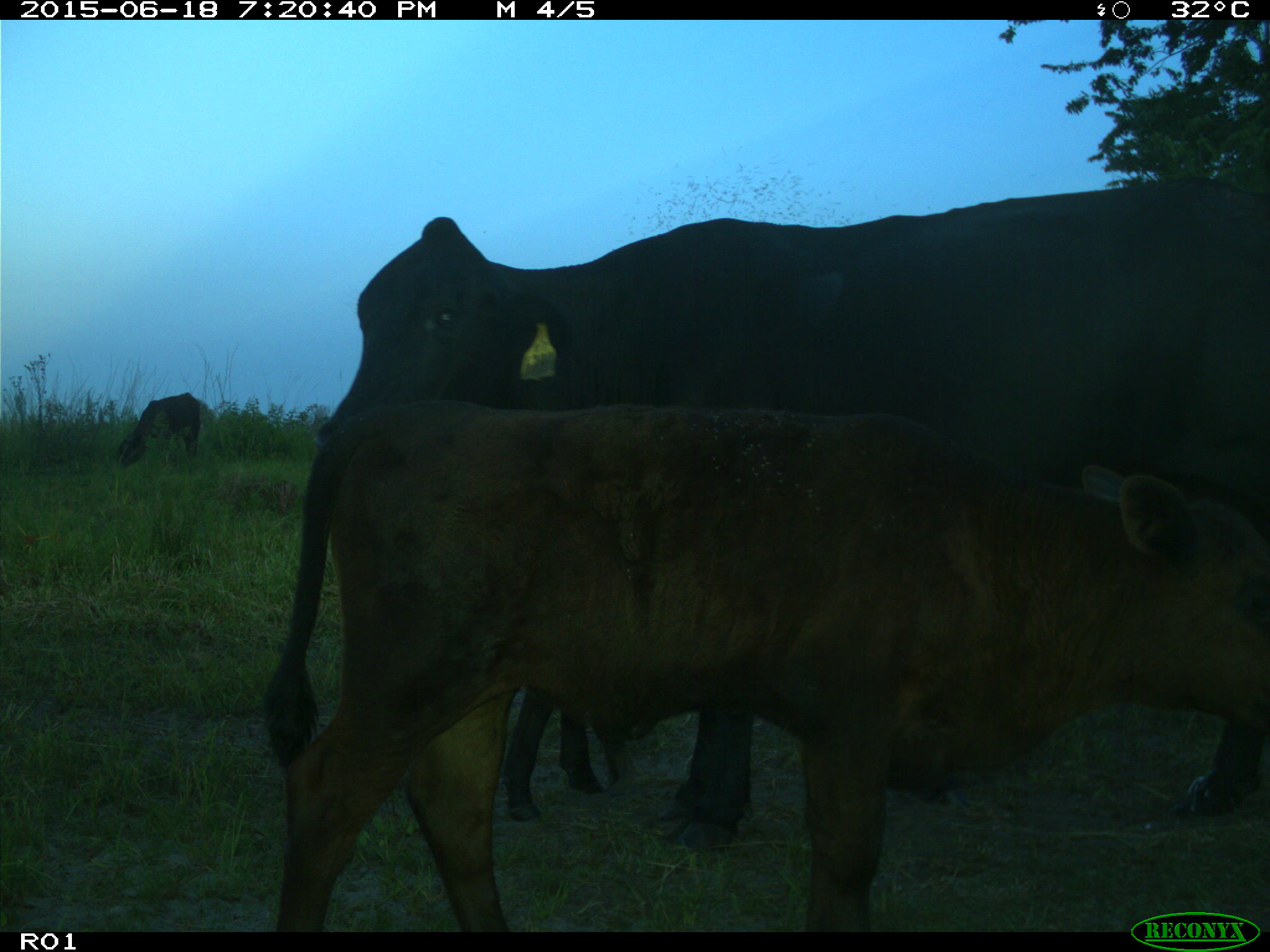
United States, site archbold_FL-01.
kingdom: Animalia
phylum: Chordata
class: Mammalia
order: Artiodactyla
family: Bovidae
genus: Bos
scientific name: Bos taurus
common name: domestic cow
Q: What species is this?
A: Bos taurus (domestic cow).